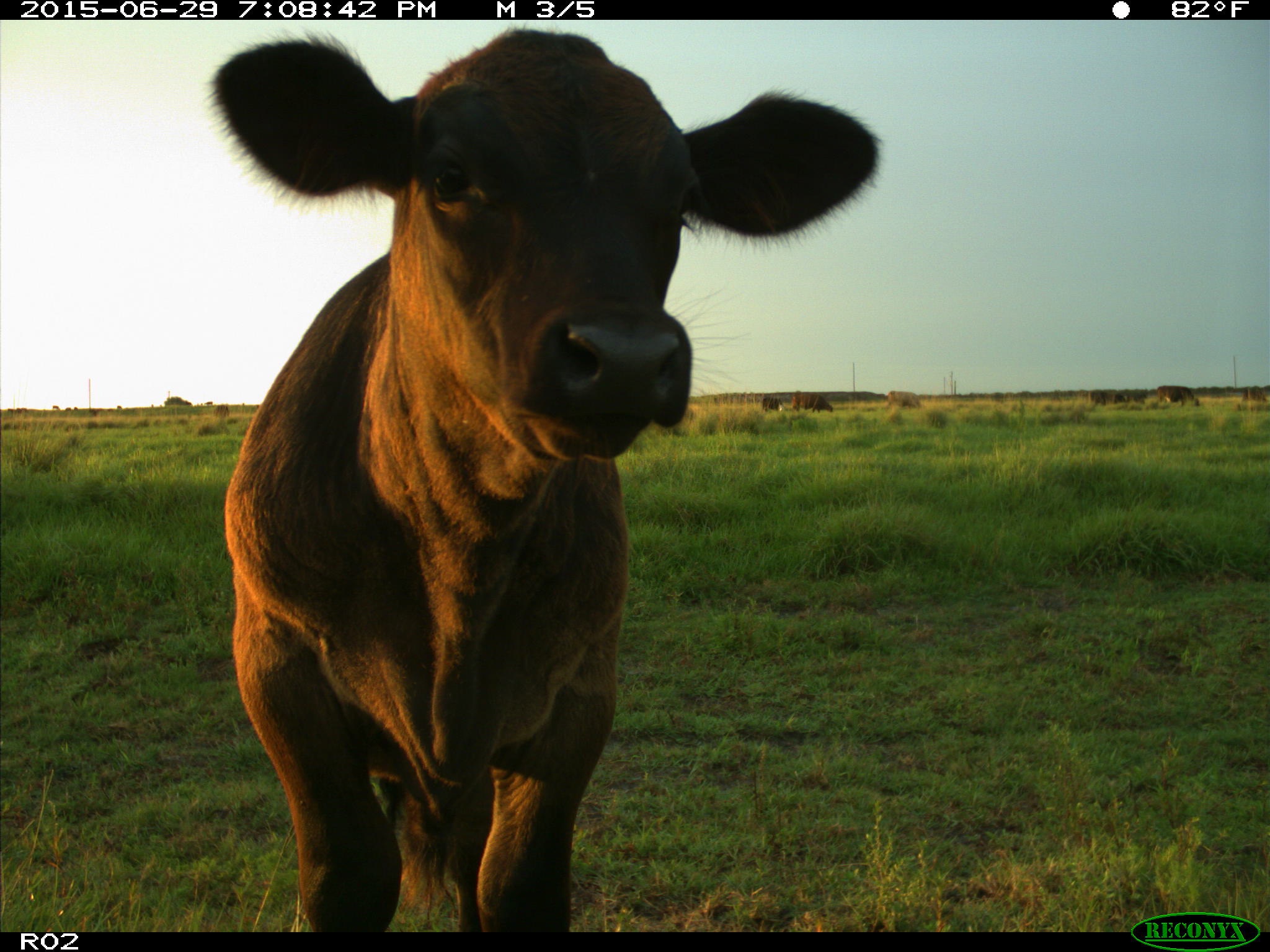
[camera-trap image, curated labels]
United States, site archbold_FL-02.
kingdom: Animalia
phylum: Chordata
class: Mammalia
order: Artiodactyla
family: Bovidae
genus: Bos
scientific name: Bos taurus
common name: domestic cow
Bos taurus (domestic cow).